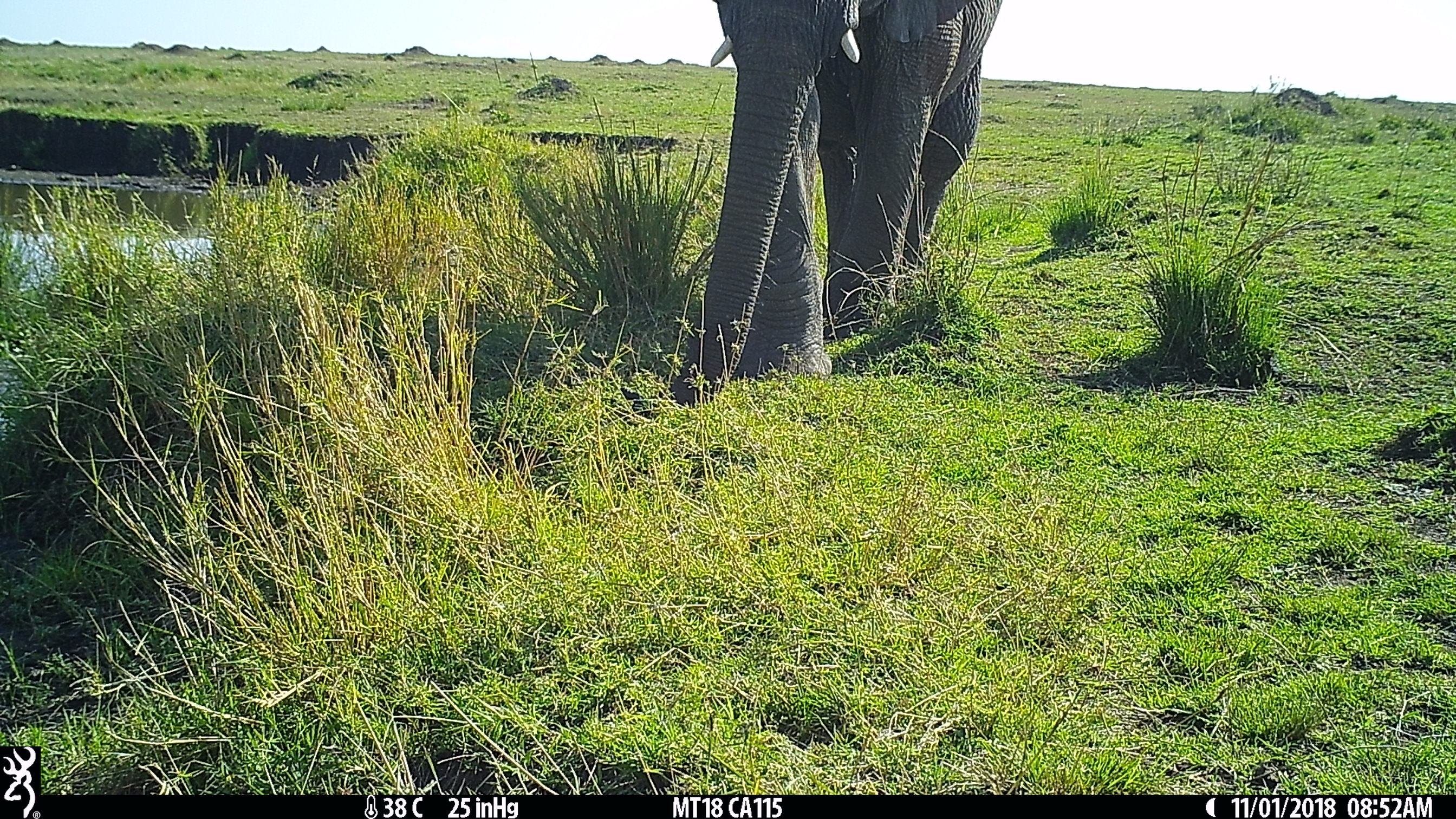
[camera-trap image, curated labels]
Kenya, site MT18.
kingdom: Animalia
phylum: Chordata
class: Mammalia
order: Proboscidea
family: Elephantidae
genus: Loxodonta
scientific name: Loxodonta africana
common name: elephant